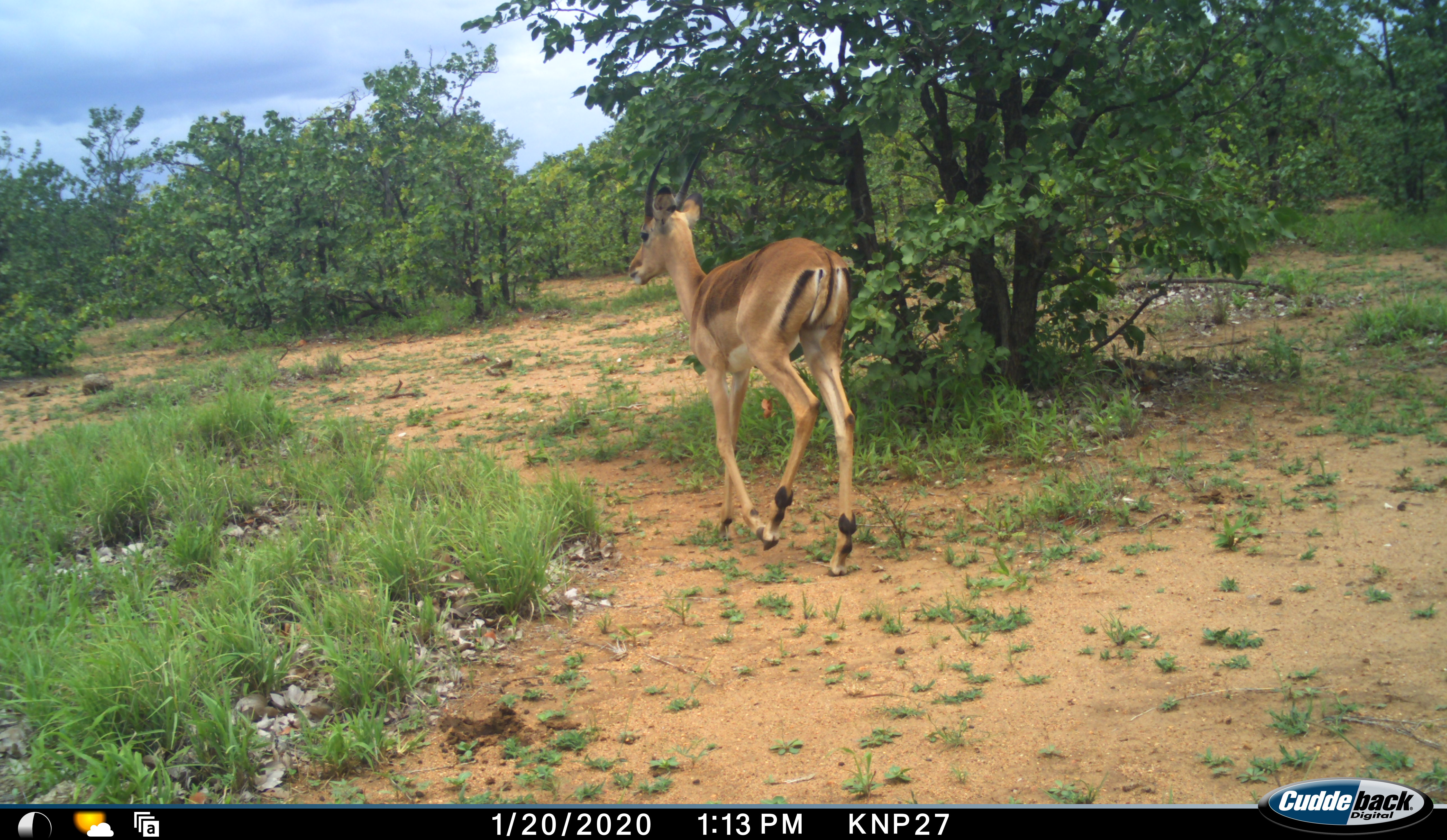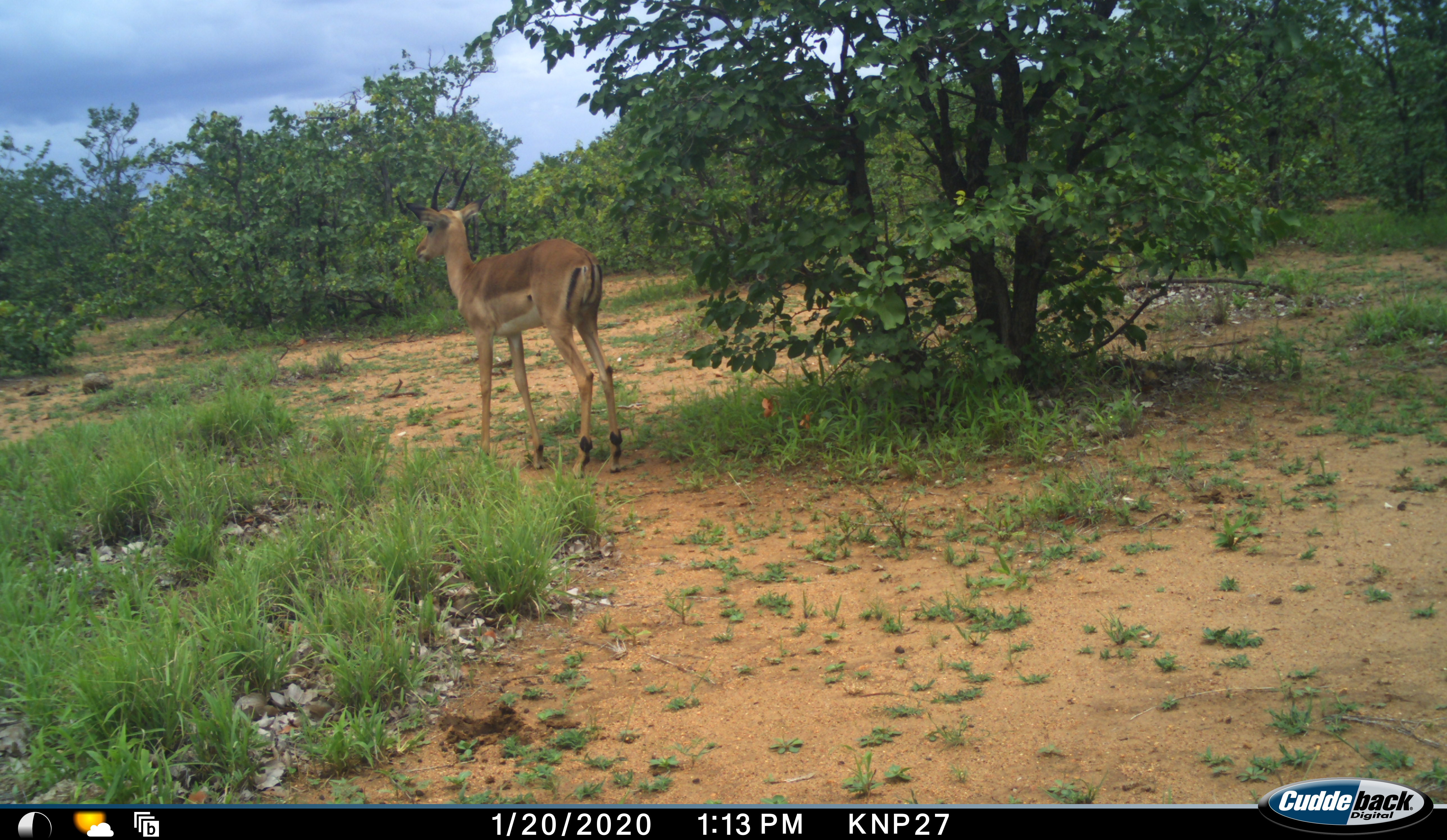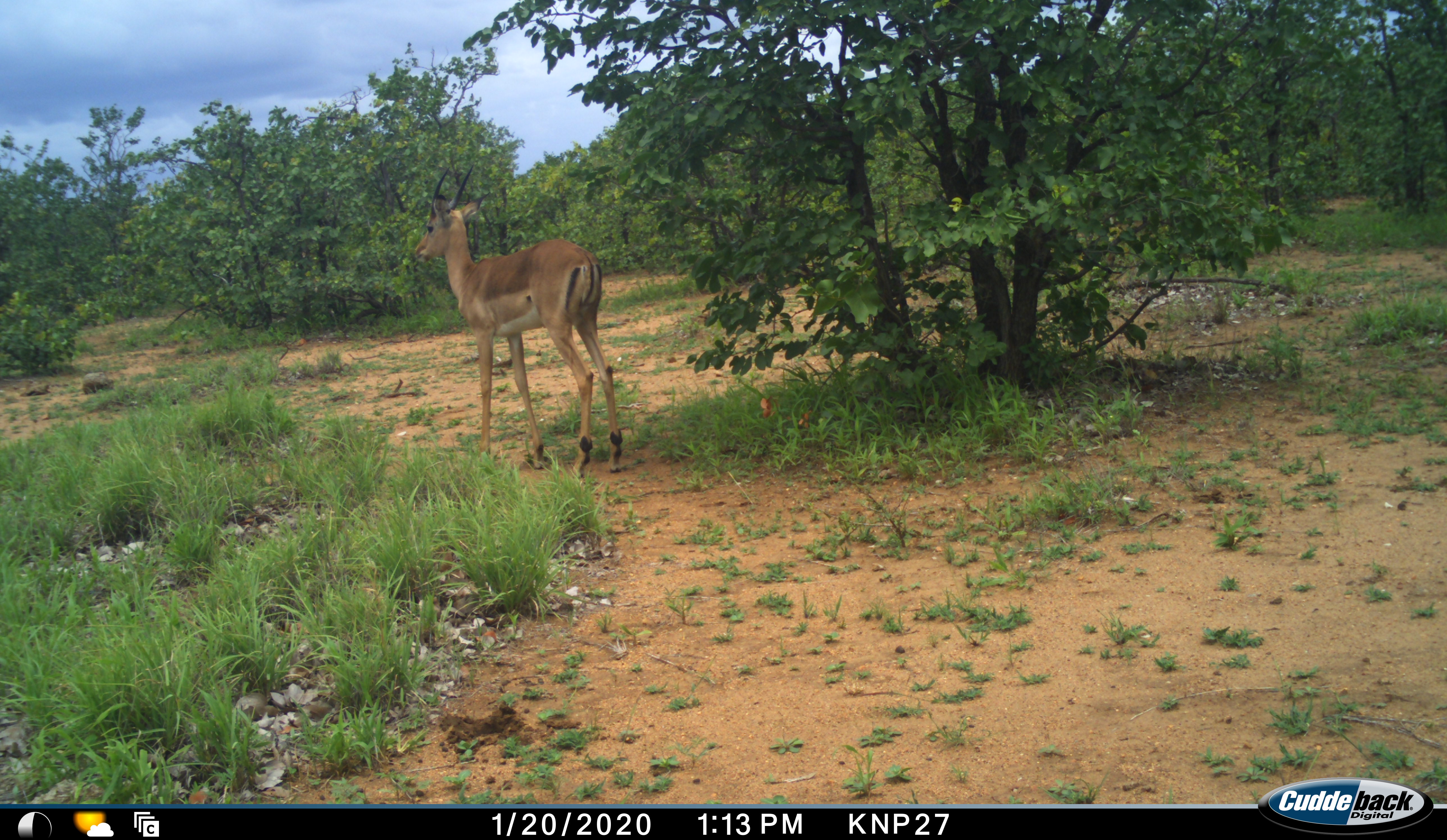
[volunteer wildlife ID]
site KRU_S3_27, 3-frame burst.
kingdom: Animalia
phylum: Chordata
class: Mammalia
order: Artiodactyla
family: Bovidae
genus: Aepyceros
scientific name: Aepyceros melampus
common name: impala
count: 1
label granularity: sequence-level